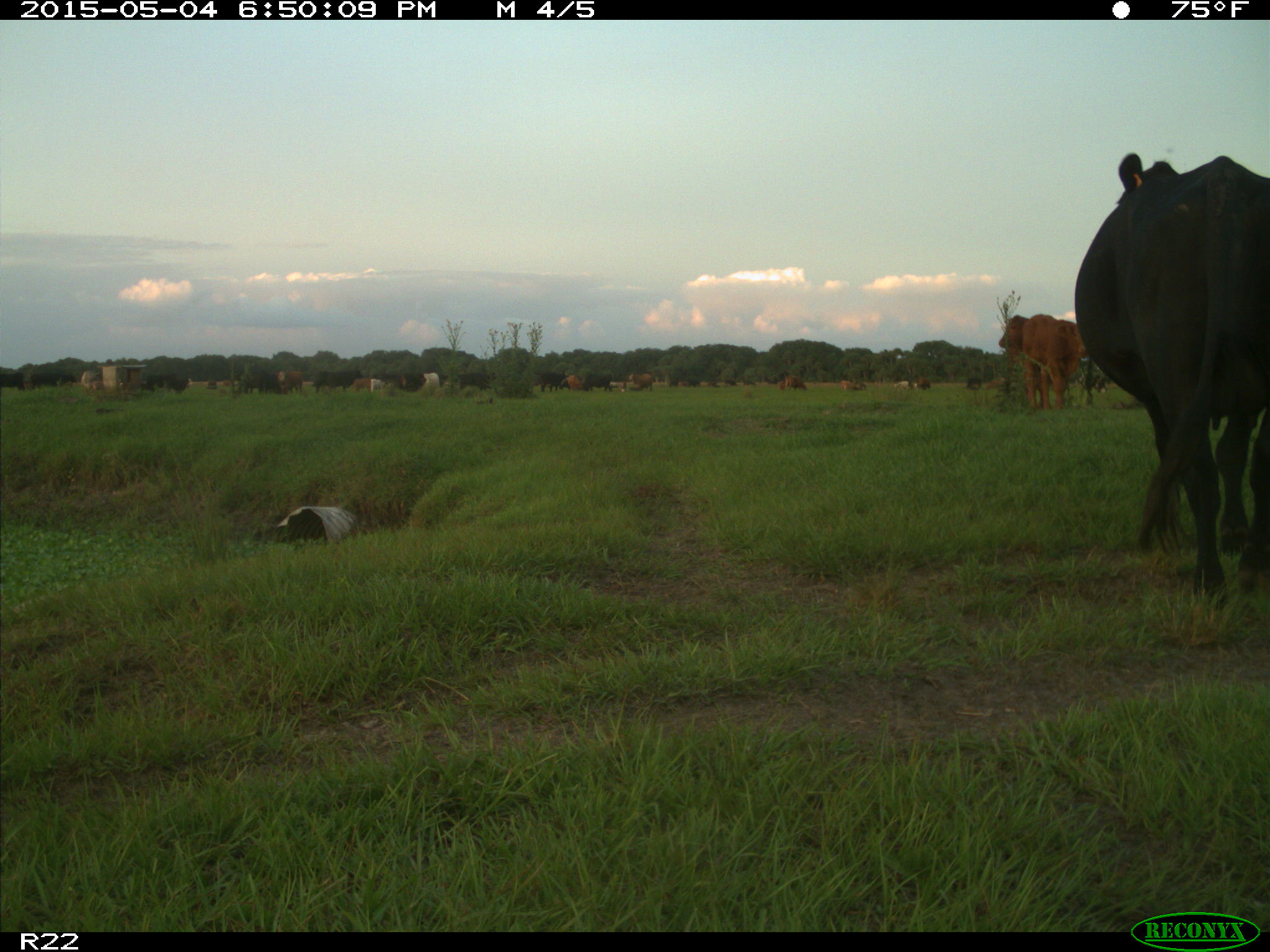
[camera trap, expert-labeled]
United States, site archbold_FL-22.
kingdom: Animalia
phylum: Chordata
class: Mammalia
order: Artiodactyla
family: Bovidae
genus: Bos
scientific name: Bos taurus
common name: domestic cow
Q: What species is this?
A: Bos taurus (domestic cow).